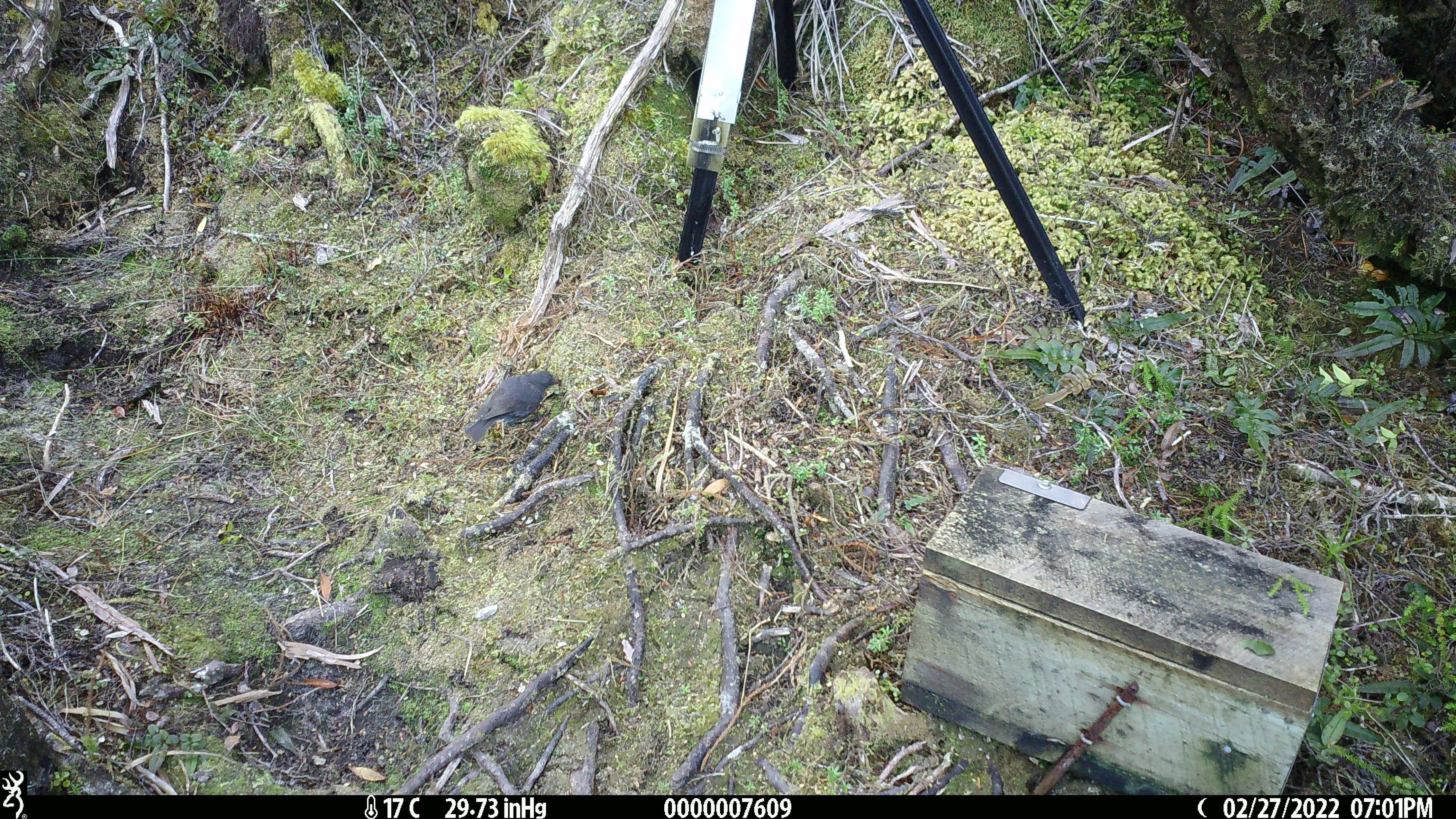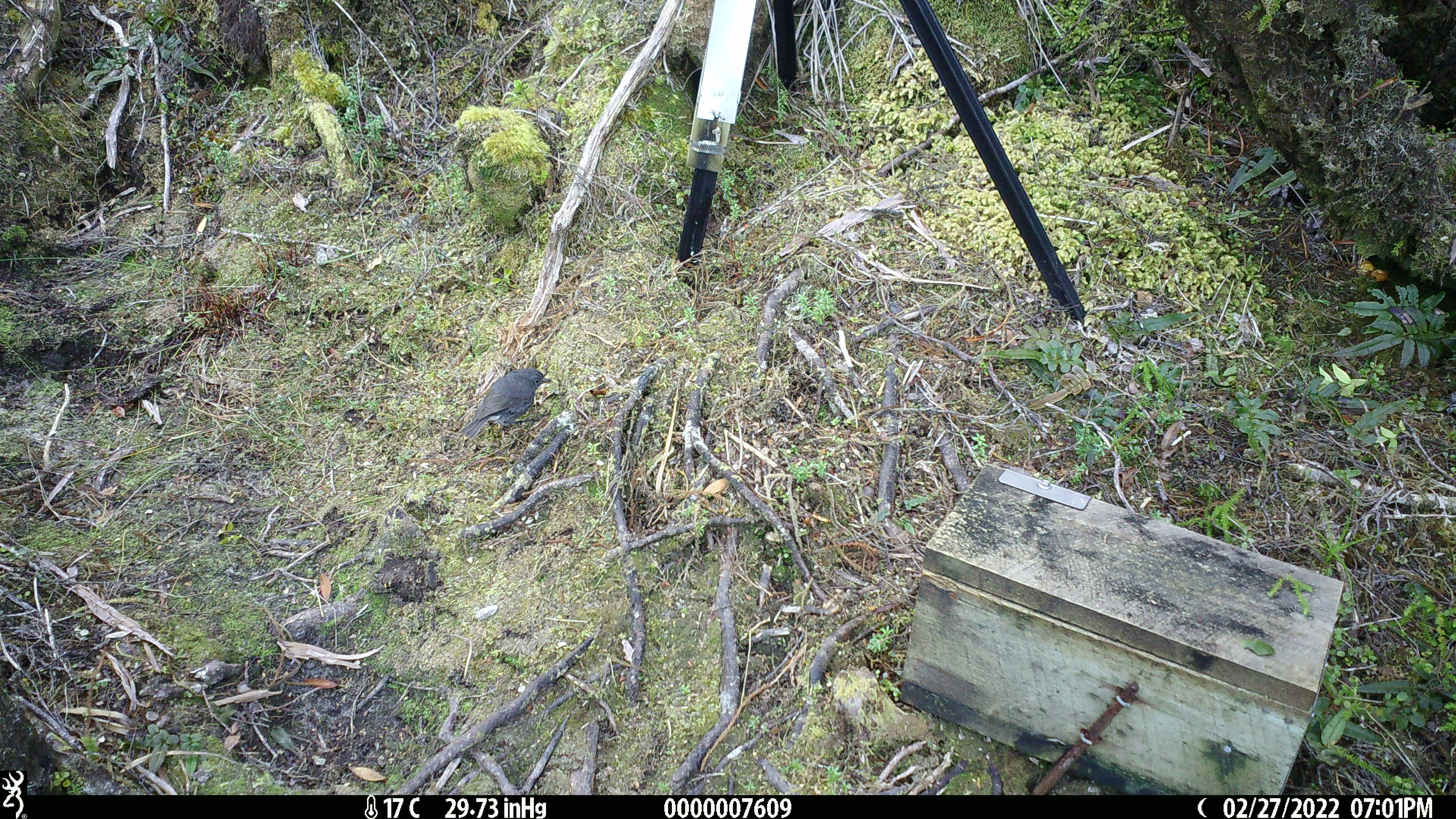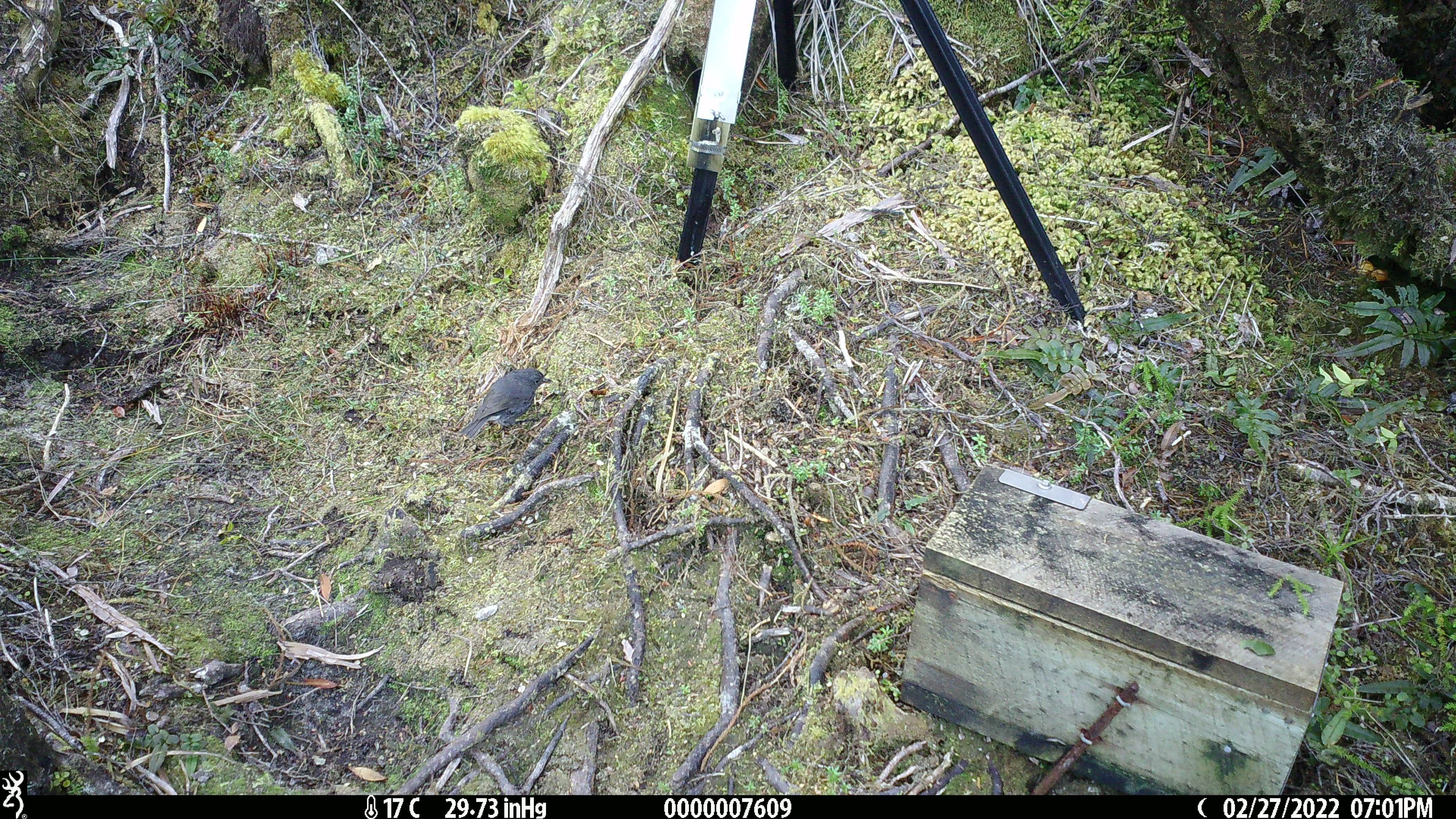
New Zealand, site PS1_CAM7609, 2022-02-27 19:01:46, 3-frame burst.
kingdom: Animalia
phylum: Chordata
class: Aves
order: Passeriformes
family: Petroicidae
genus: Petroica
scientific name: Petroica australis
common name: new zealand robin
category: robin